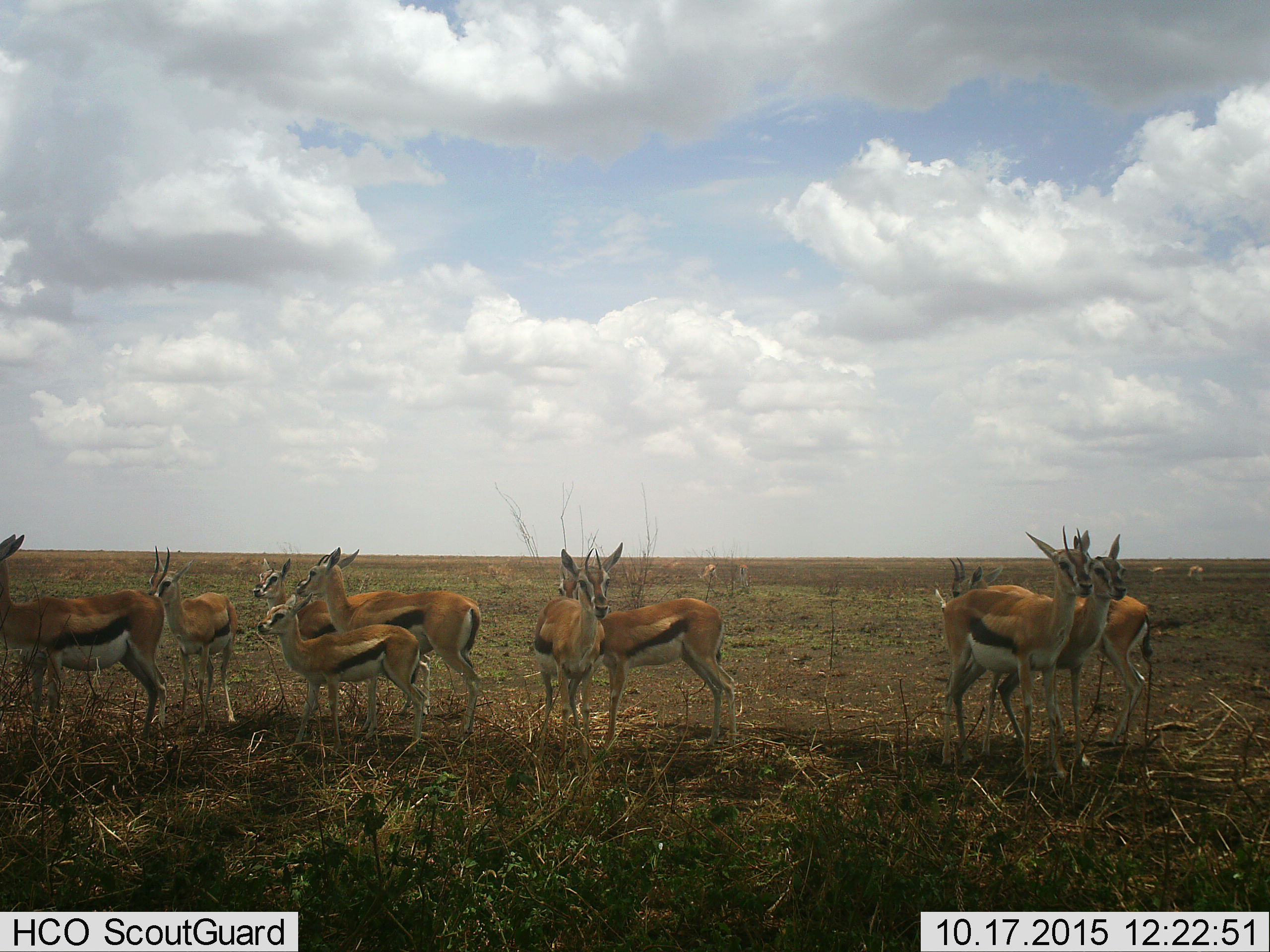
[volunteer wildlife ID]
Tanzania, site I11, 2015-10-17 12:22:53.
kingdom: Animalia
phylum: Chordata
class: Mammalia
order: Artiodactyla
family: Bovidae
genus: Eudorcas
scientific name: Eudorcas thomsonii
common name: thomson's gazelle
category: gazellethomsons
Gazellethomsons (thomson's gazelle) (Eudorcas thomsonii), count 11-50. Behavior (volunteer vote fractions): standing 100%, resting 0%, moving 0%, interacting 0%. Young present (vote fraction): 57%. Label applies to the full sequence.